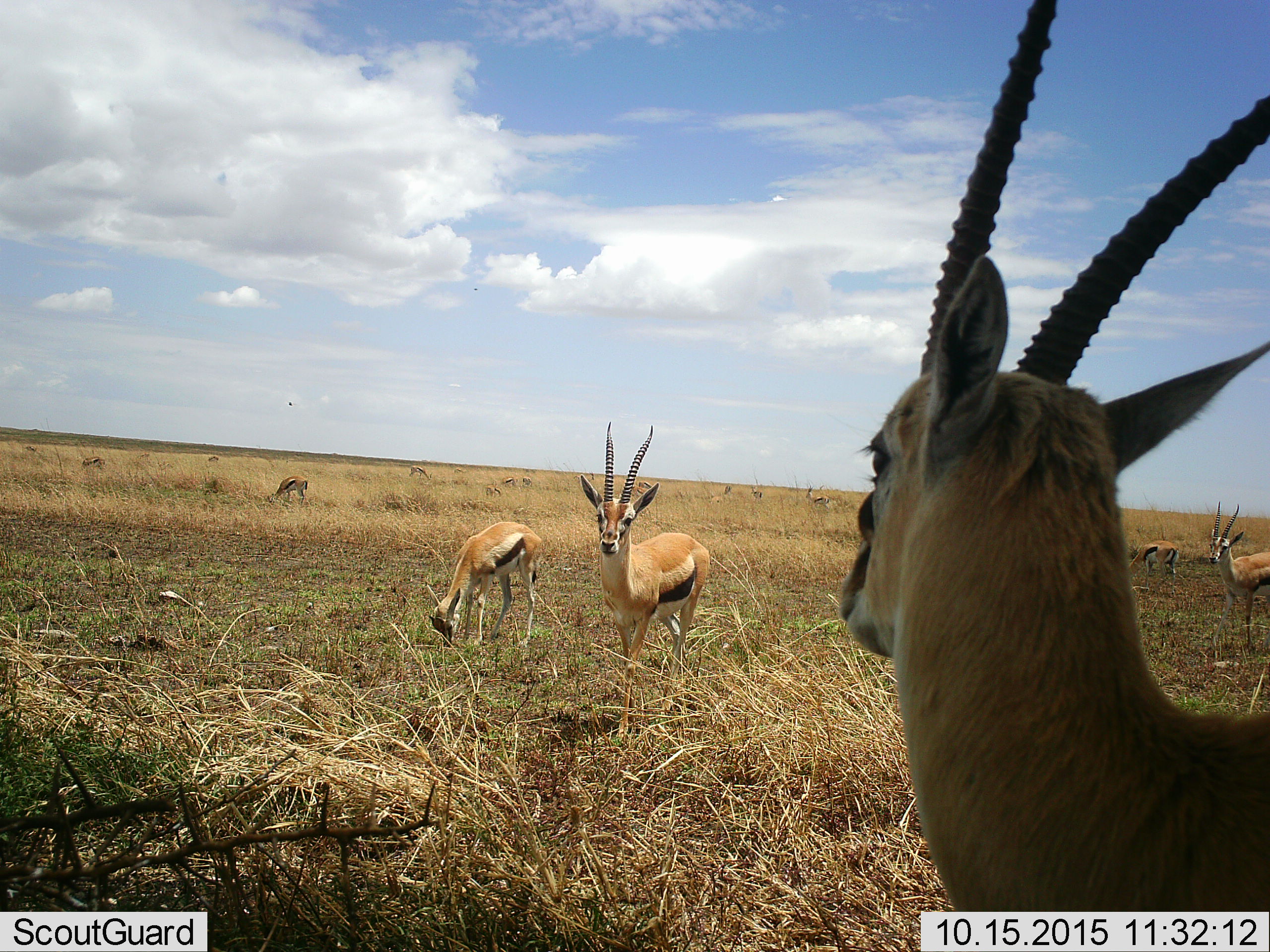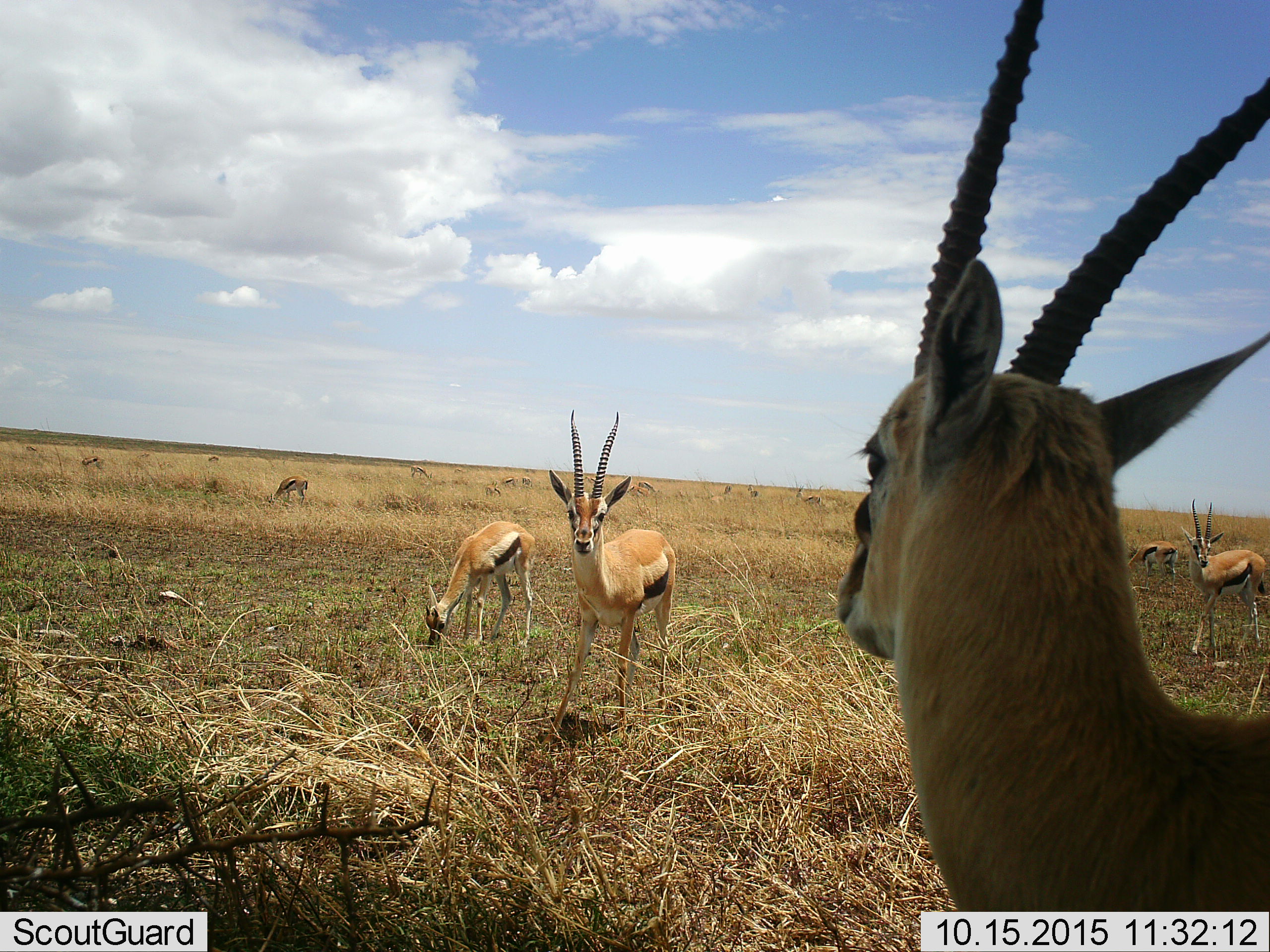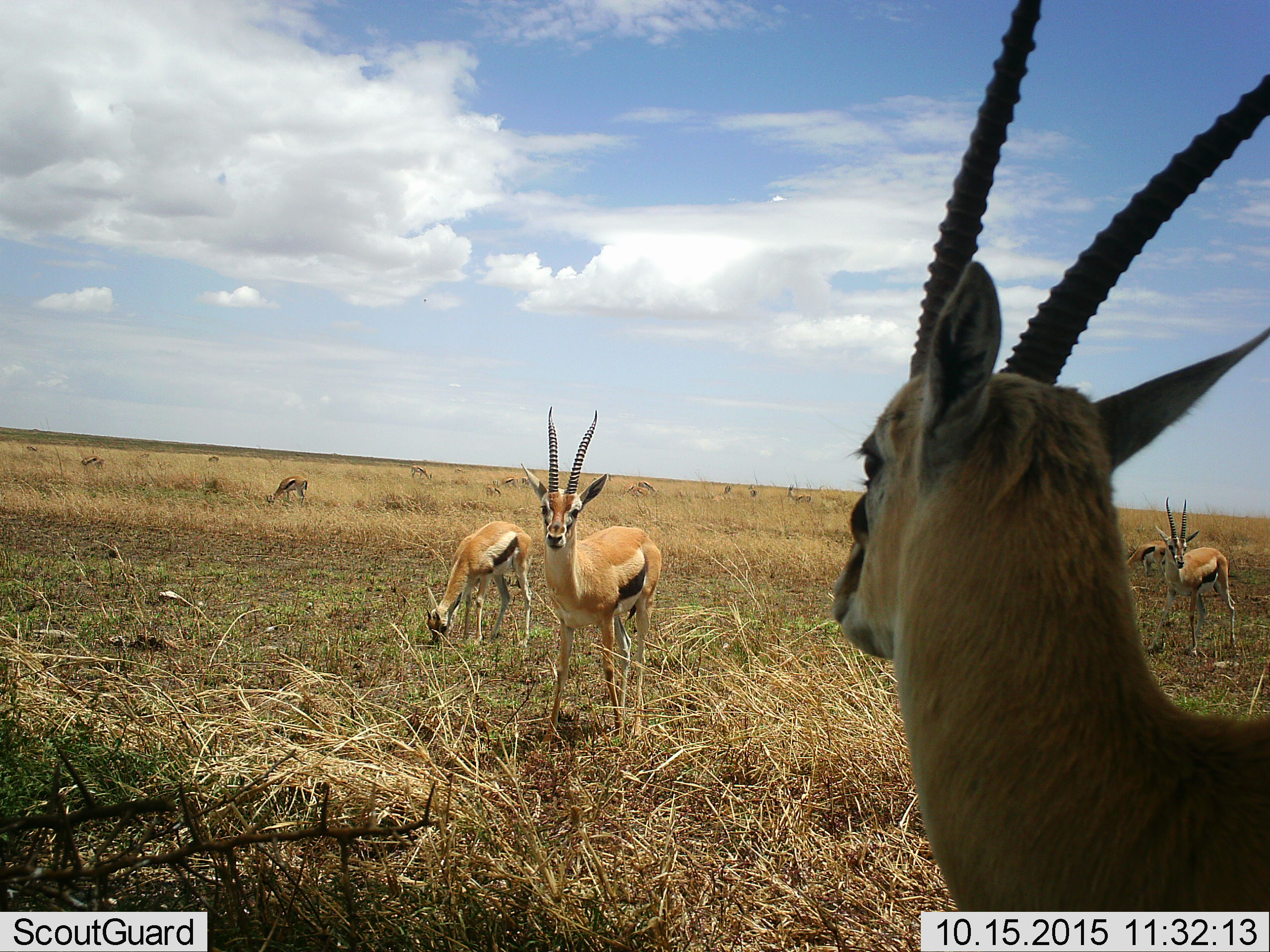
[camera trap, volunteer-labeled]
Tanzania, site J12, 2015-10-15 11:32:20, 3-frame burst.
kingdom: Animalia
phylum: Chordata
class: Mammalia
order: Artiodactyla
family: Bovidae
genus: Eudorcas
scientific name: Eudorcas thomsonii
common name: thomson's gazelle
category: gazellethomsons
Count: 11-50.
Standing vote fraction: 89%.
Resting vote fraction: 0%.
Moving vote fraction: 89%.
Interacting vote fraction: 11%.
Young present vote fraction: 0%.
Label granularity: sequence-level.